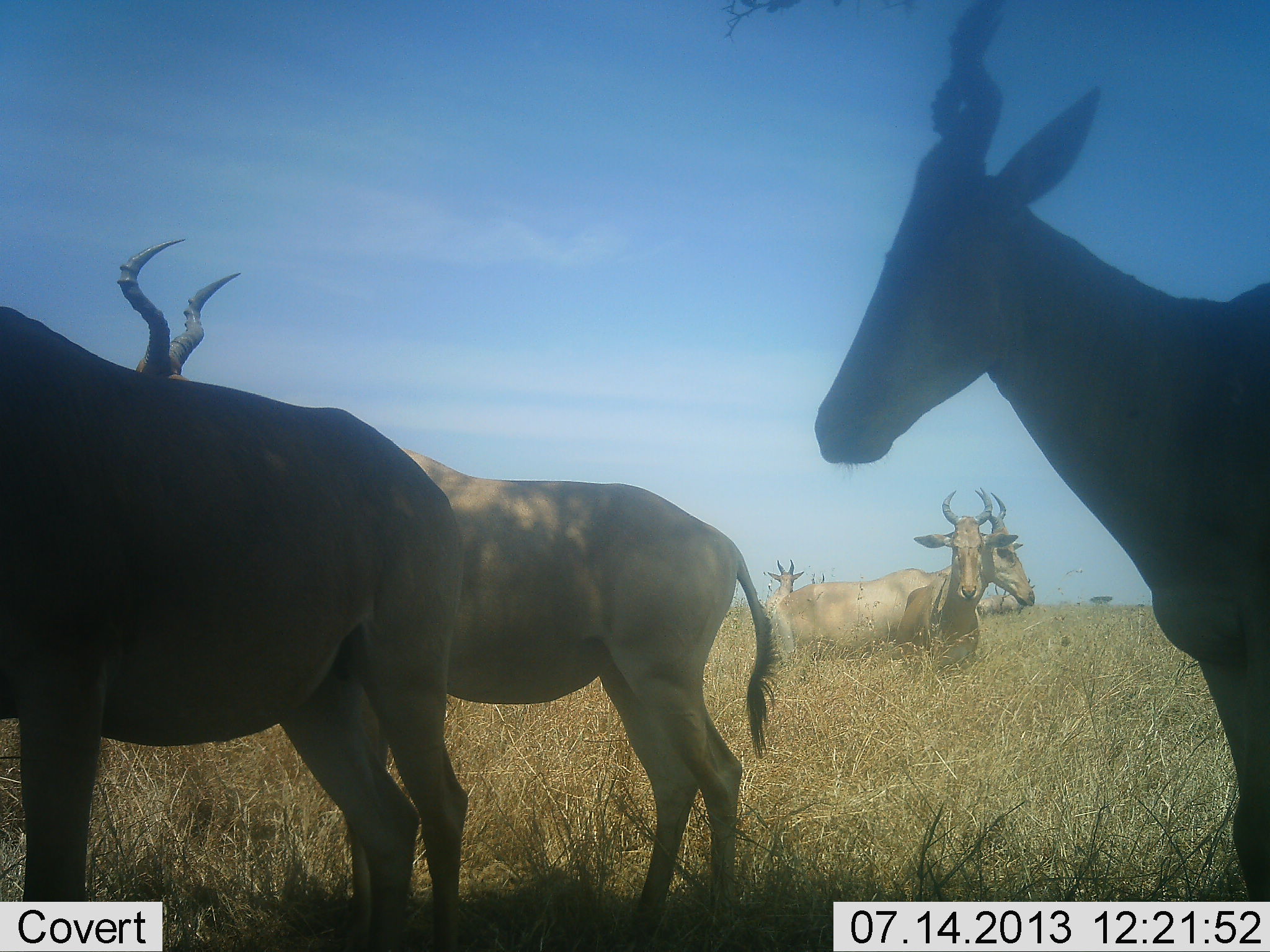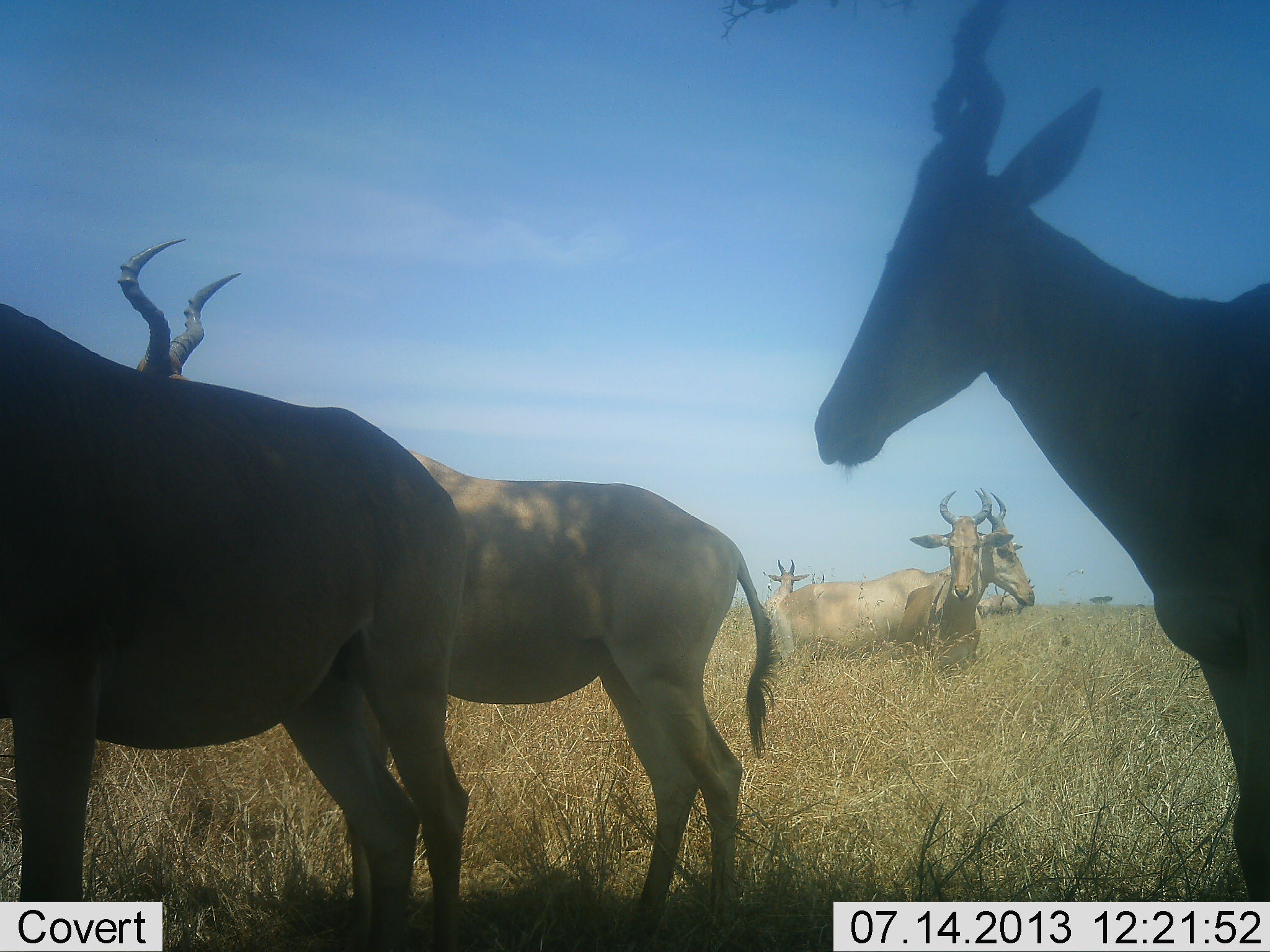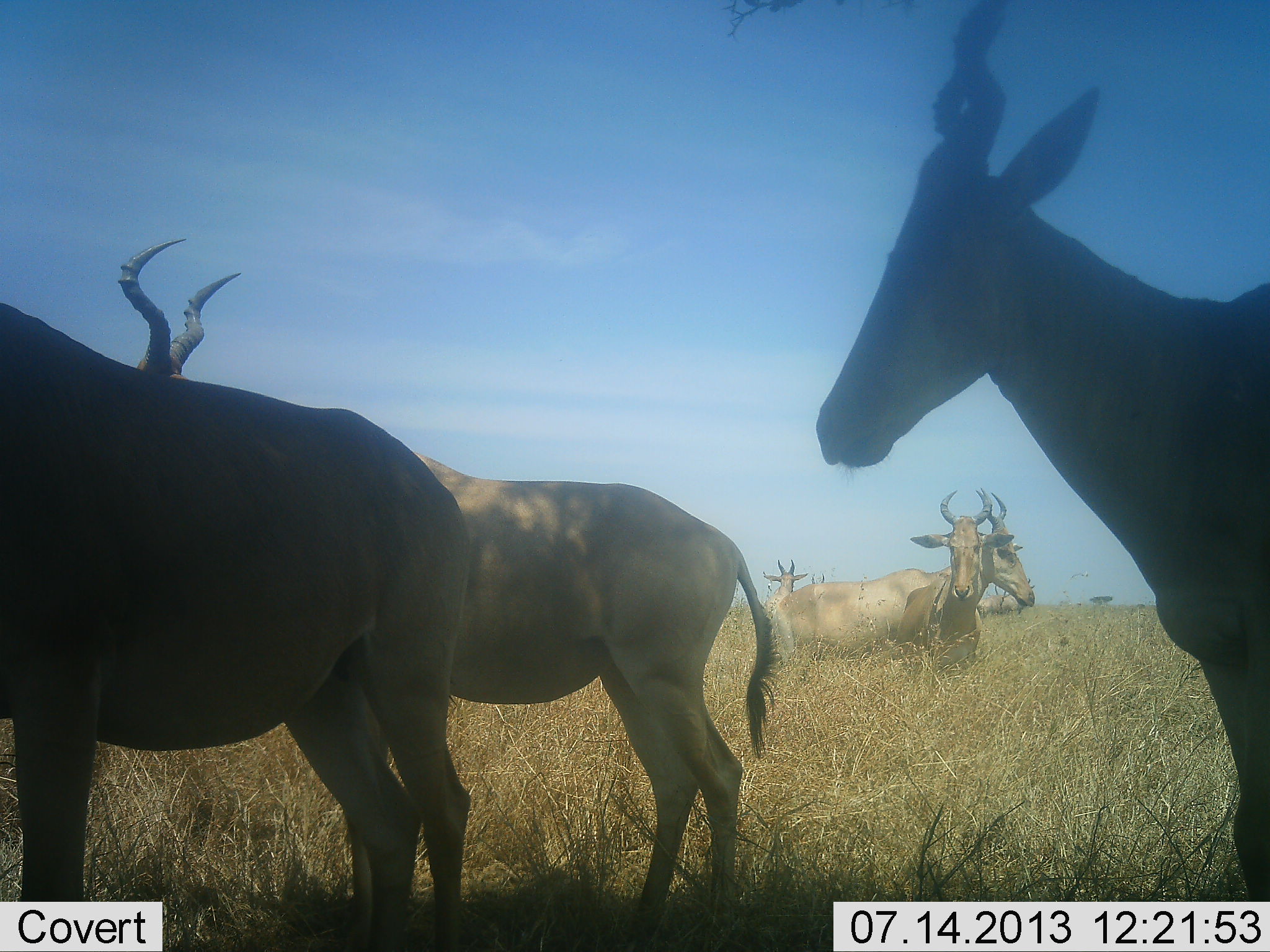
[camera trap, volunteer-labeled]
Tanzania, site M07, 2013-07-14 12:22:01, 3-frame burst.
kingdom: Animalia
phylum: Chordata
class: Mammalia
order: Artiodactyla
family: Bovidae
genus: Alcelaphus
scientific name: Alcelaphus buselaphus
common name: hartebeest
Hartebeest (Alcelaphus buselaphus), count 6. Behavior (volunteer vote fractions): standing 95%, resting 5%, moving 0%, interacting 0%. Young present (vote fraction): 0%. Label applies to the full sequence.